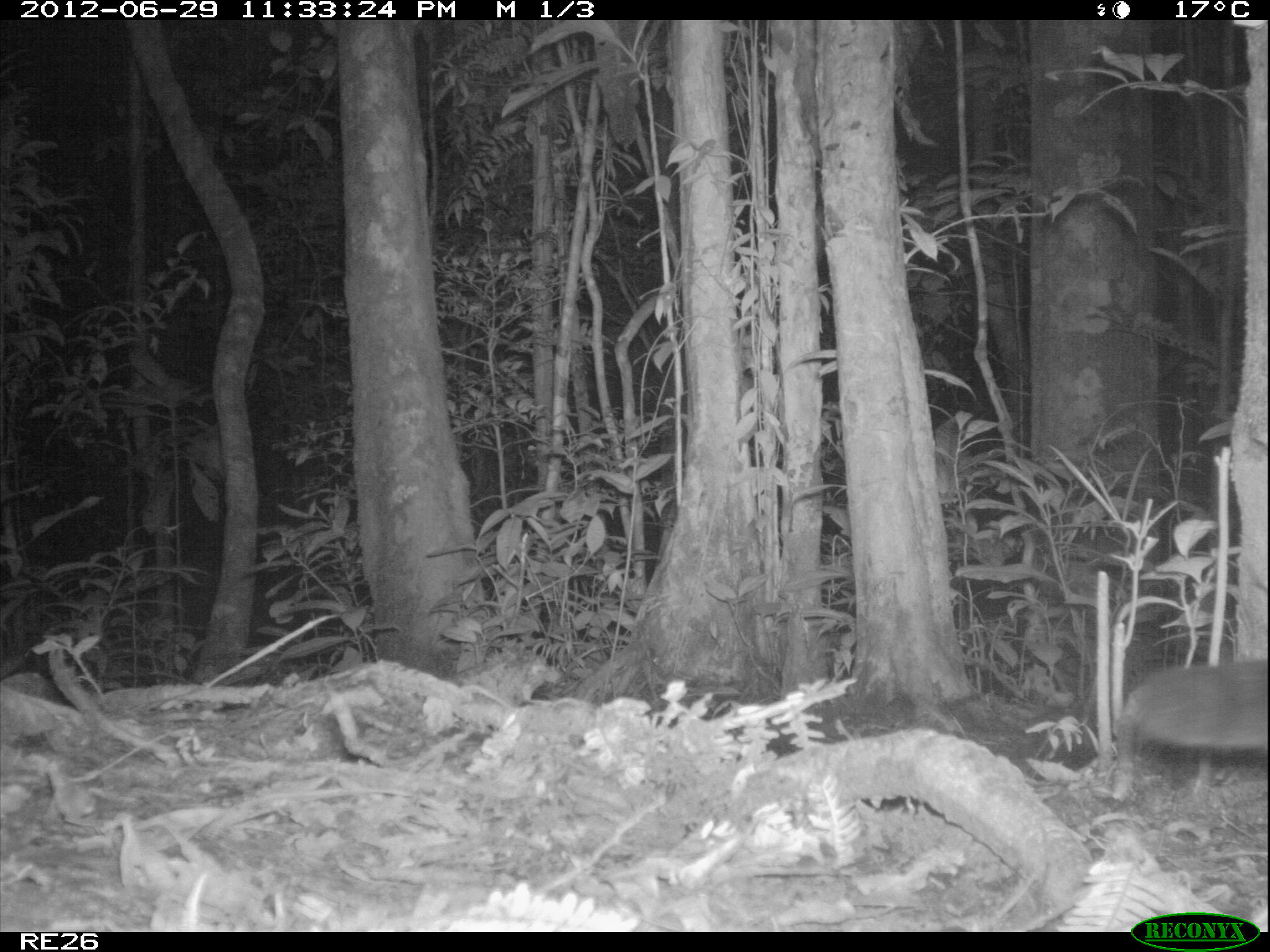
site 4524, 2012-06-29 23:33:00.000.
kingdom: Animalia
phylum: Chordata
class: Mammalia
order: Carnivora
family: Eupleridae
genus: Fossa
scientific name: Fossa fossana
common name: fanaloka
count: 1